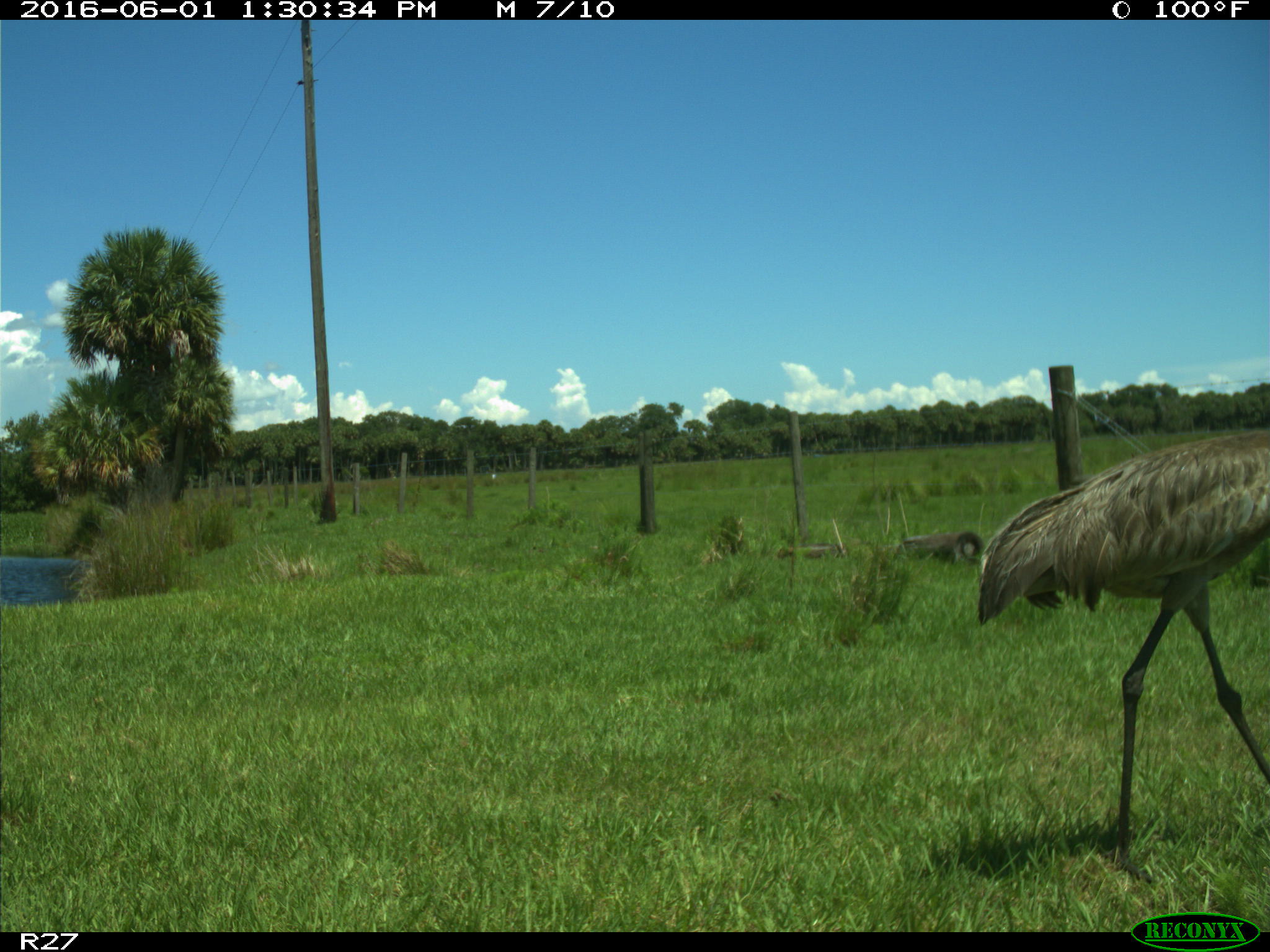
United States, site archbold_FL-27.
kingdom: Animalia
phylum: Chordata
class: Aves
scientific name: Aves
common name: birds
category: unidentified bird